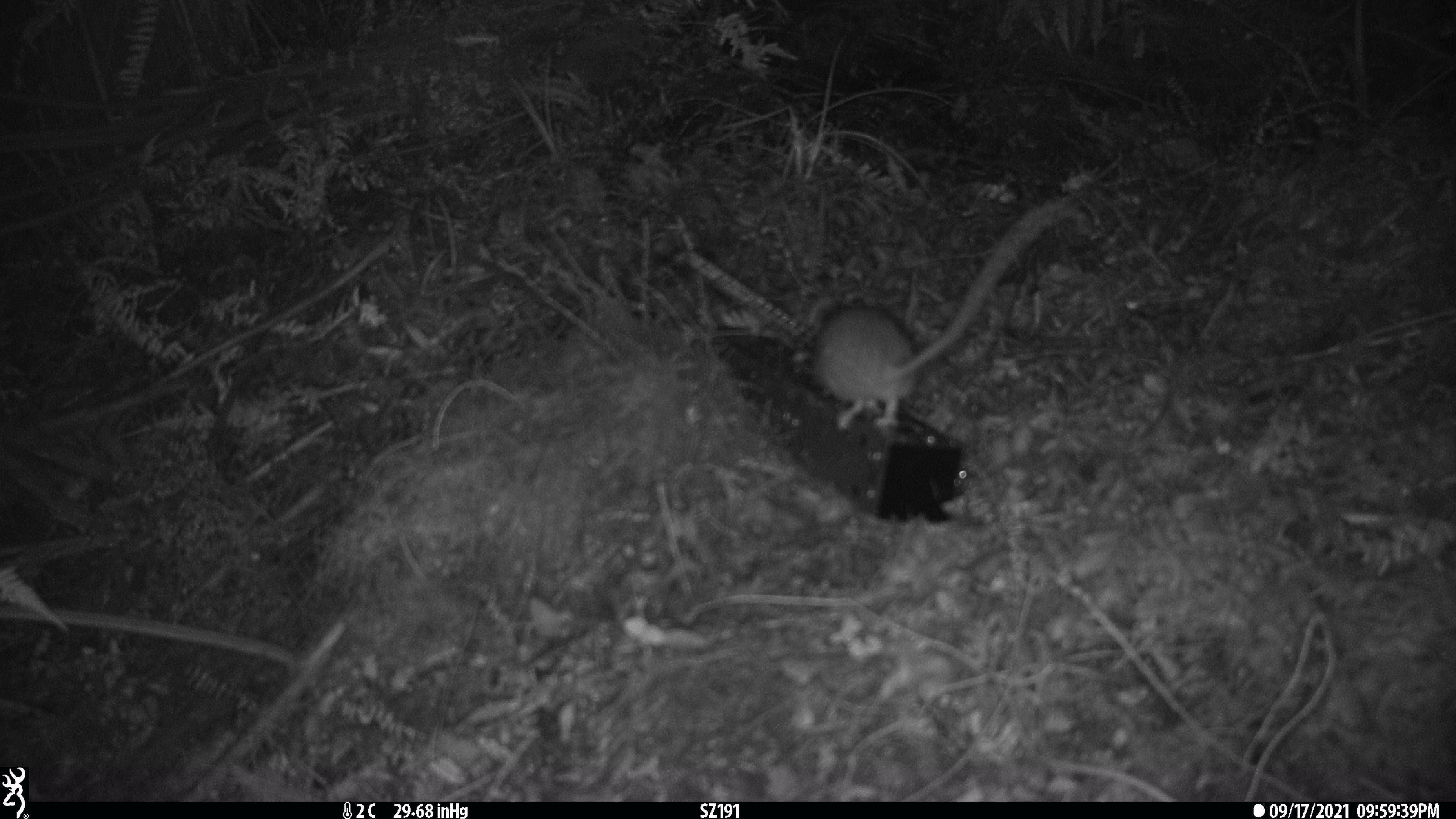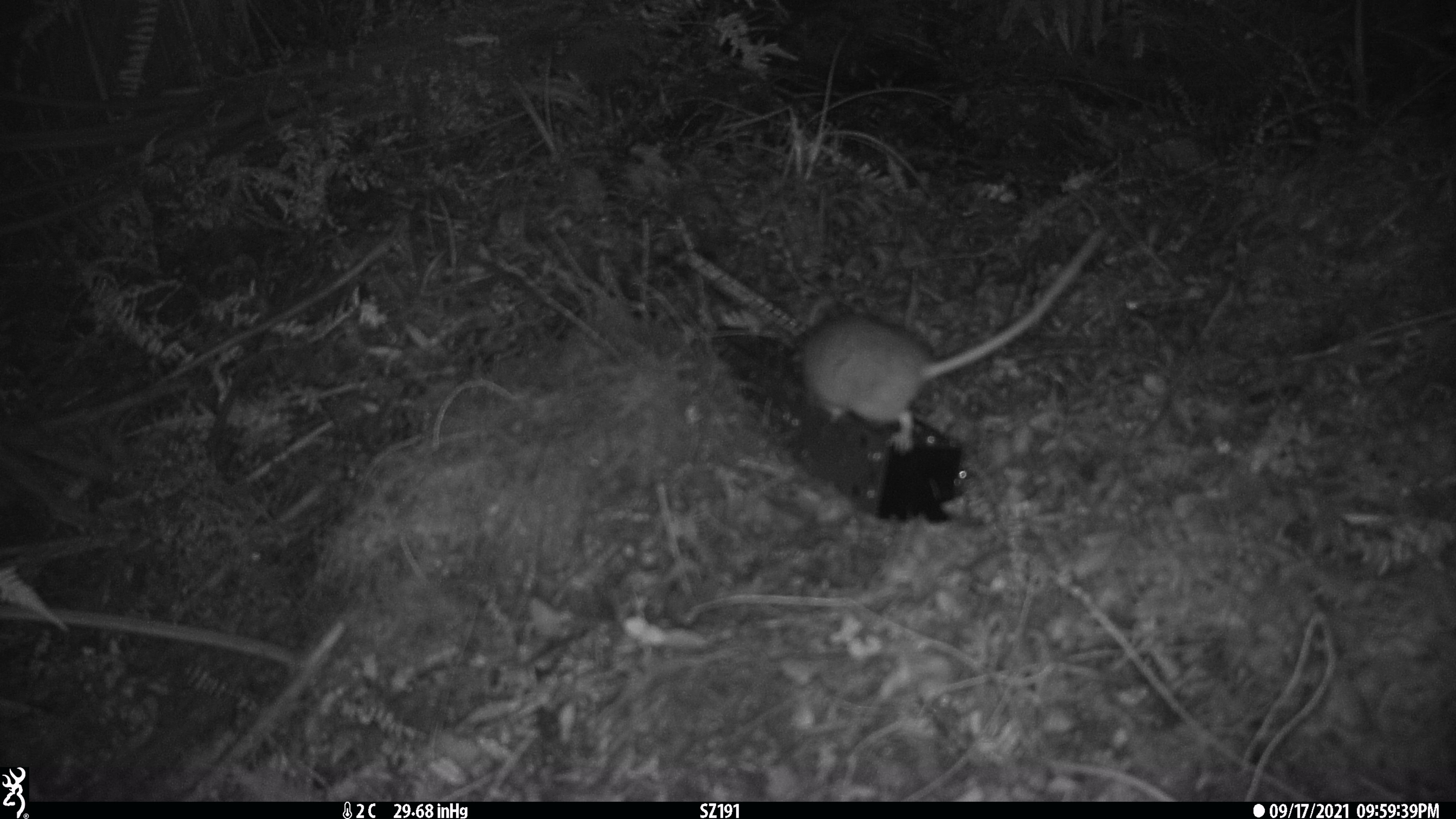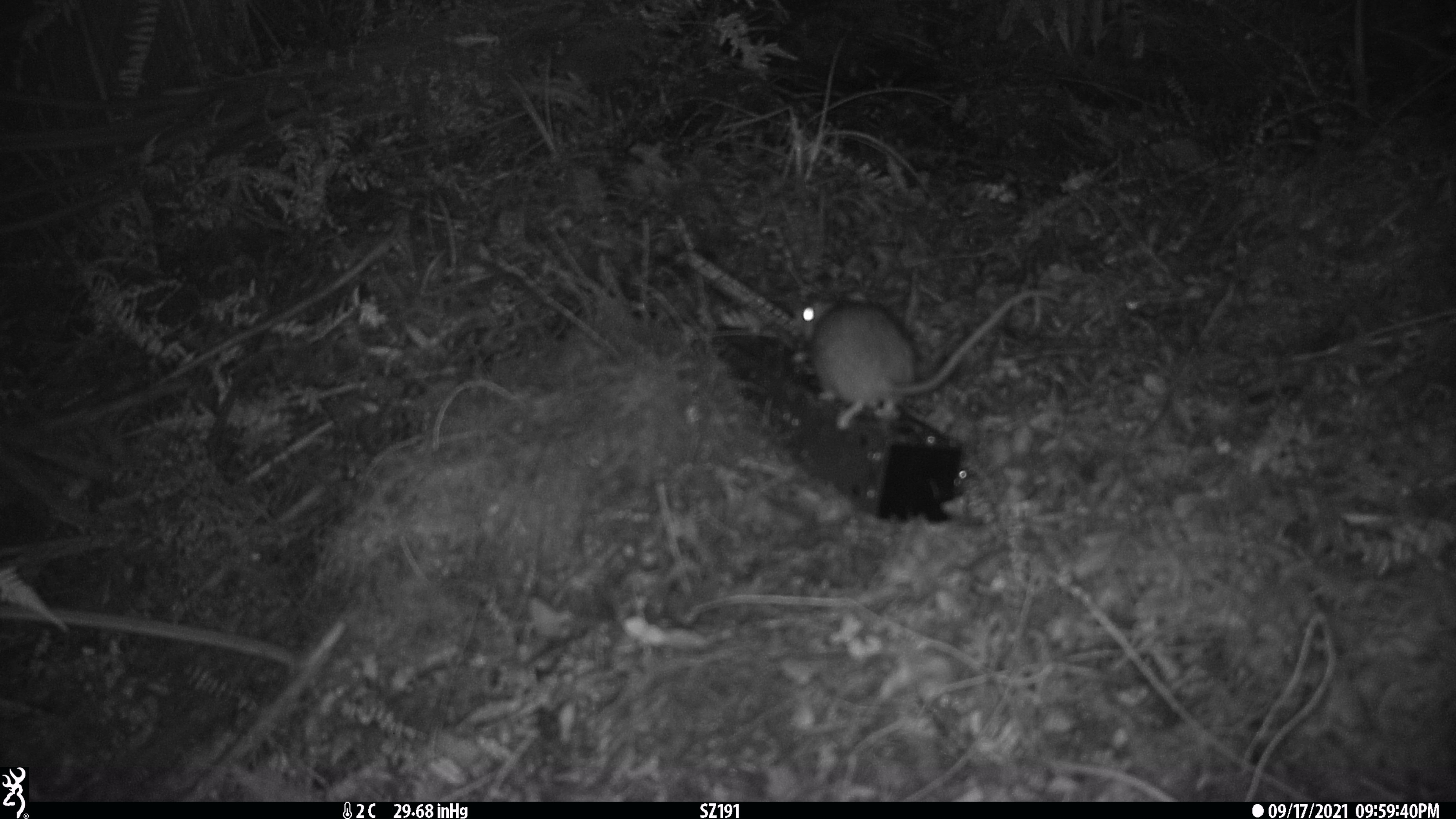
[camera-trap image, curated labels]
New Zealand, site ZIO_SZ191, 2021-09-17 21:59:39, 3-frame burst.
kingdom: Animalia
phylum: Chordata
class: Mammalia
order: Rodentia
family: Muridae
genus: Rattus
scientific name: Rattus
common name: rat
Rat (Rattus).